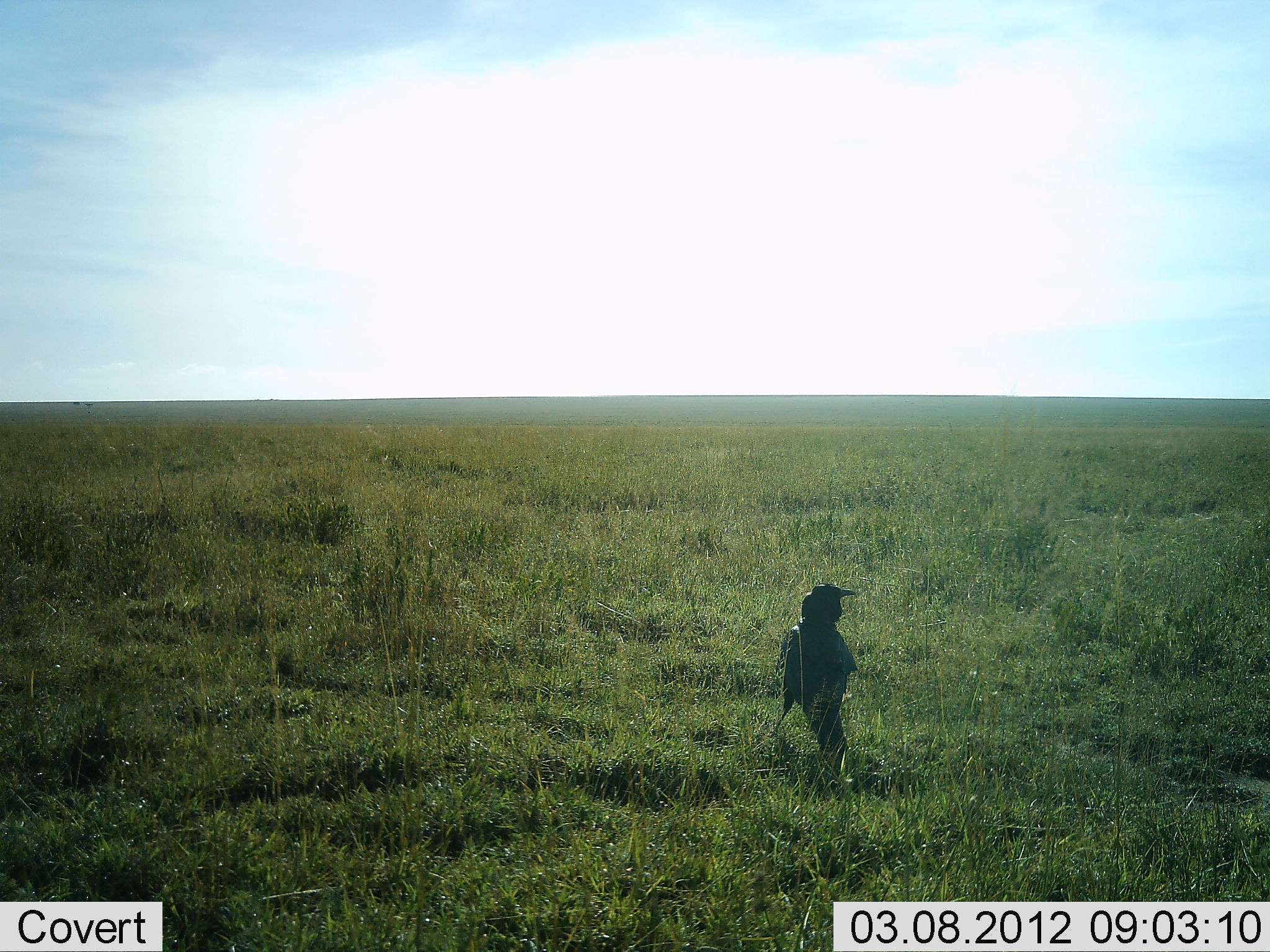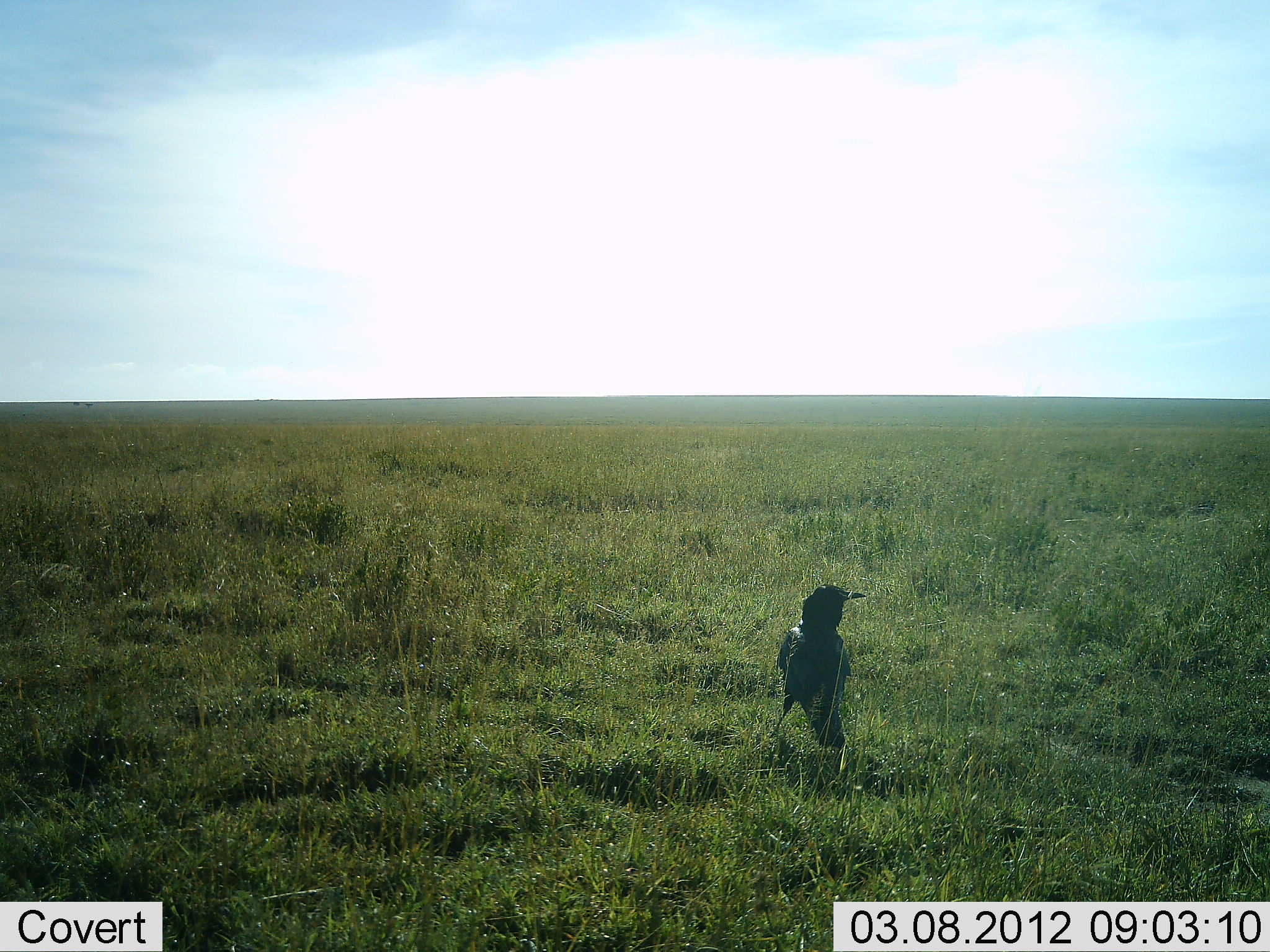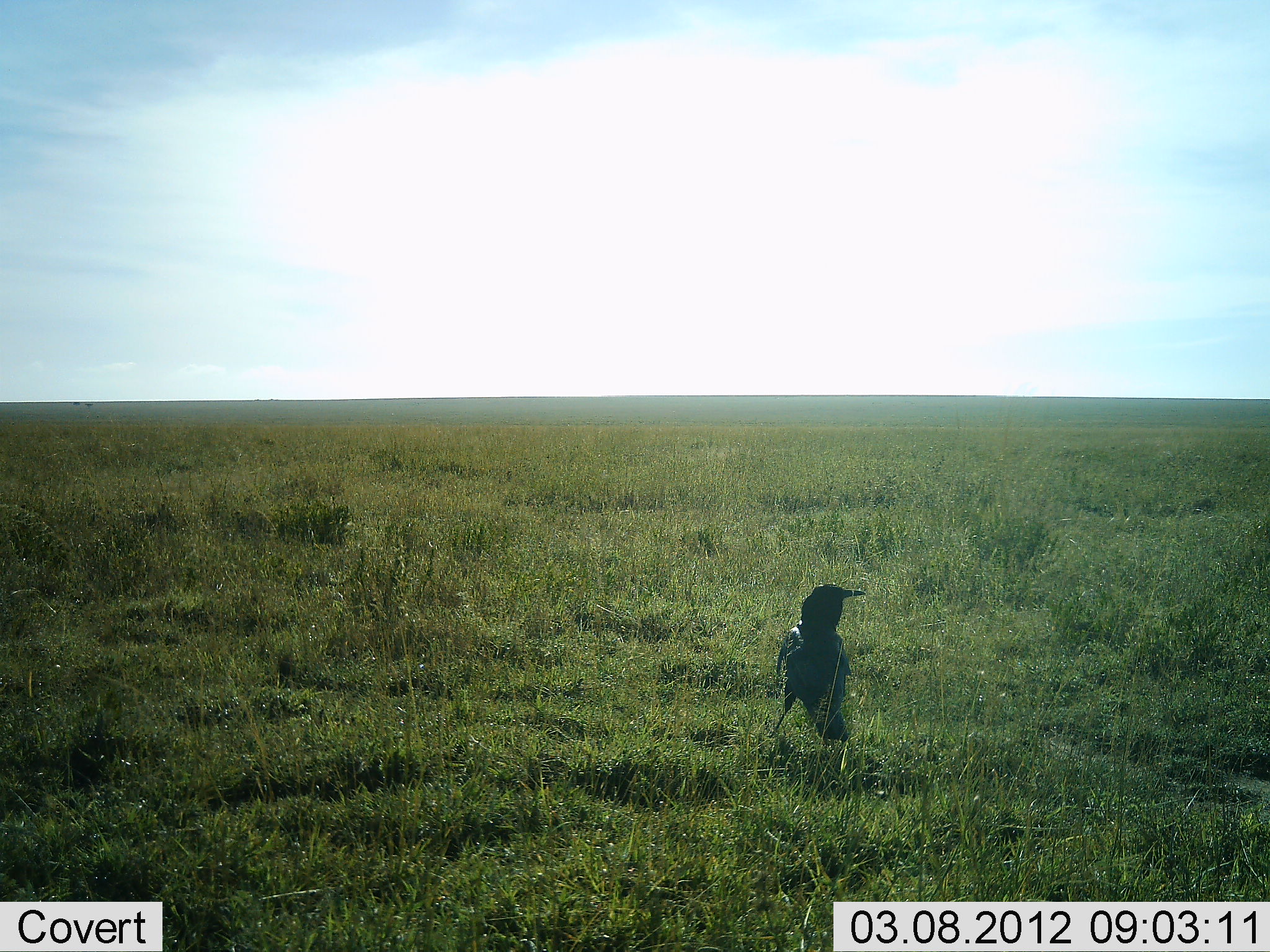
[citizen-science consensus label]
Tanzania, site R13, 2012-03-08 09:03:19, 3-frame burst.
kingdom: Animalia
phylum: Chordata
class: Aves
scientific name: Aves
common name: bird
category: otherbird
Otherbird (bird) (Aves), count 1. Behavior (volunteer vote fractions): standing 100%, resting 0%, moving 0%, interacting 0%. Young present (vote fraction): 0%. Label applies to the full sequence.